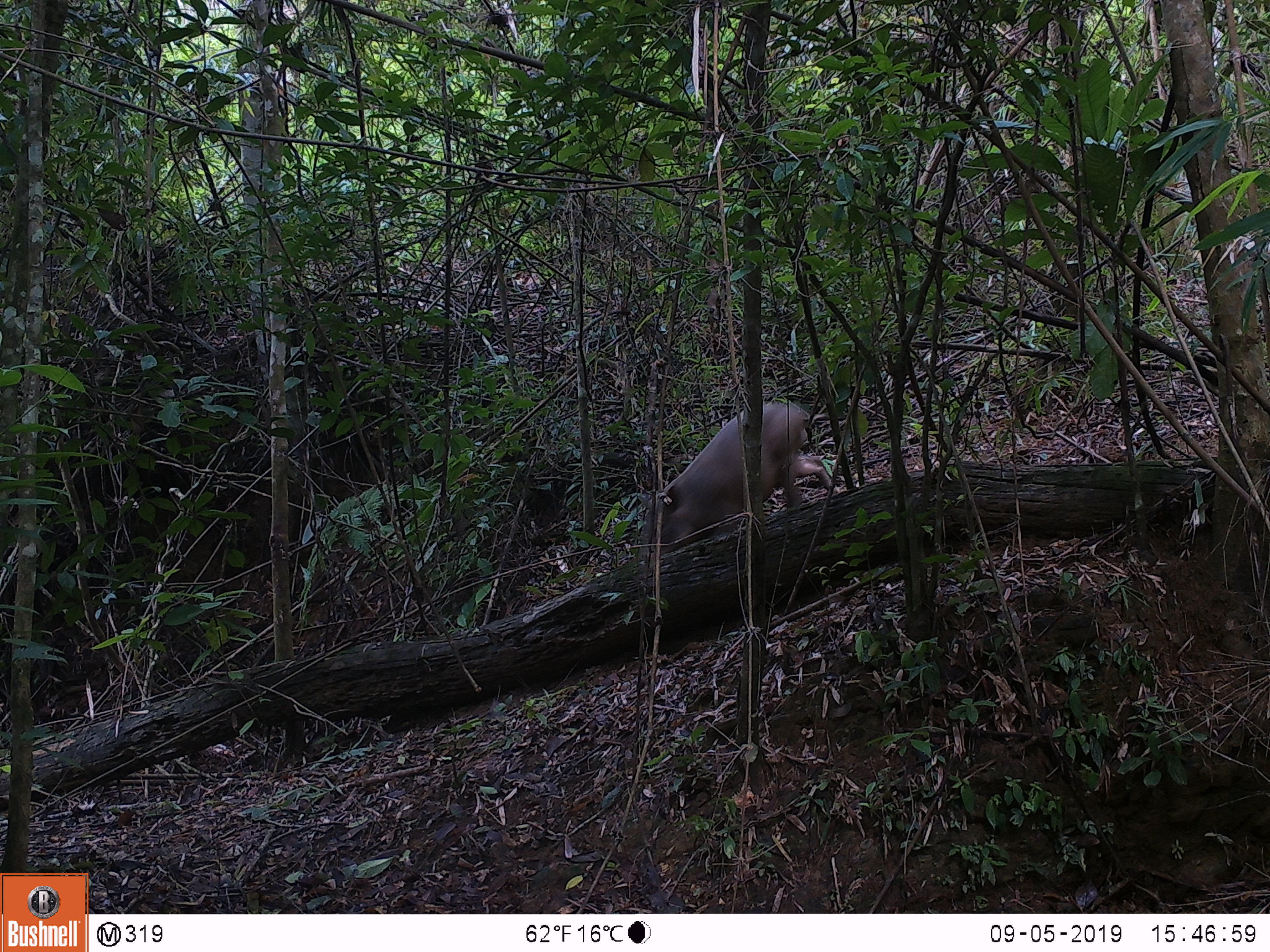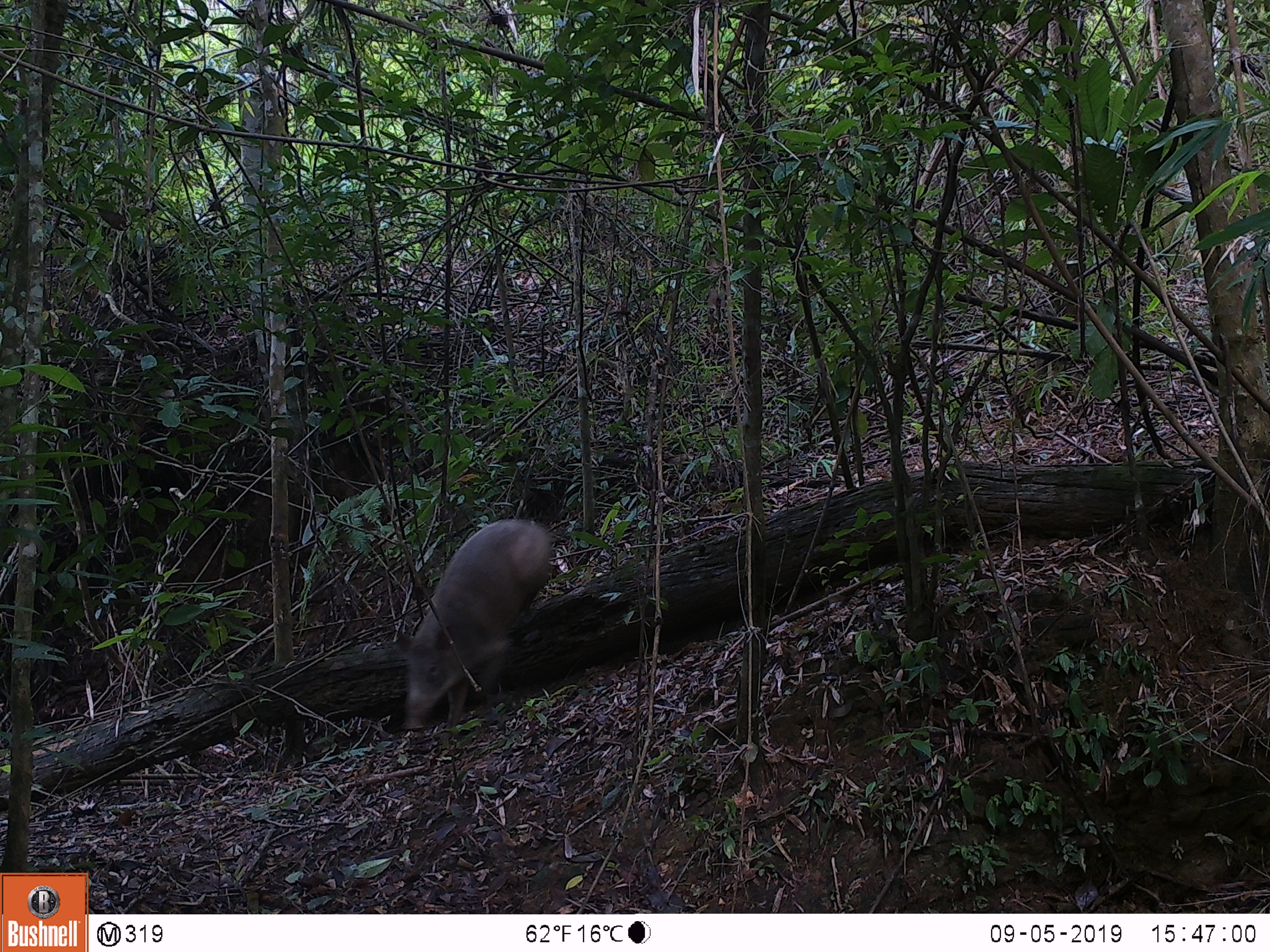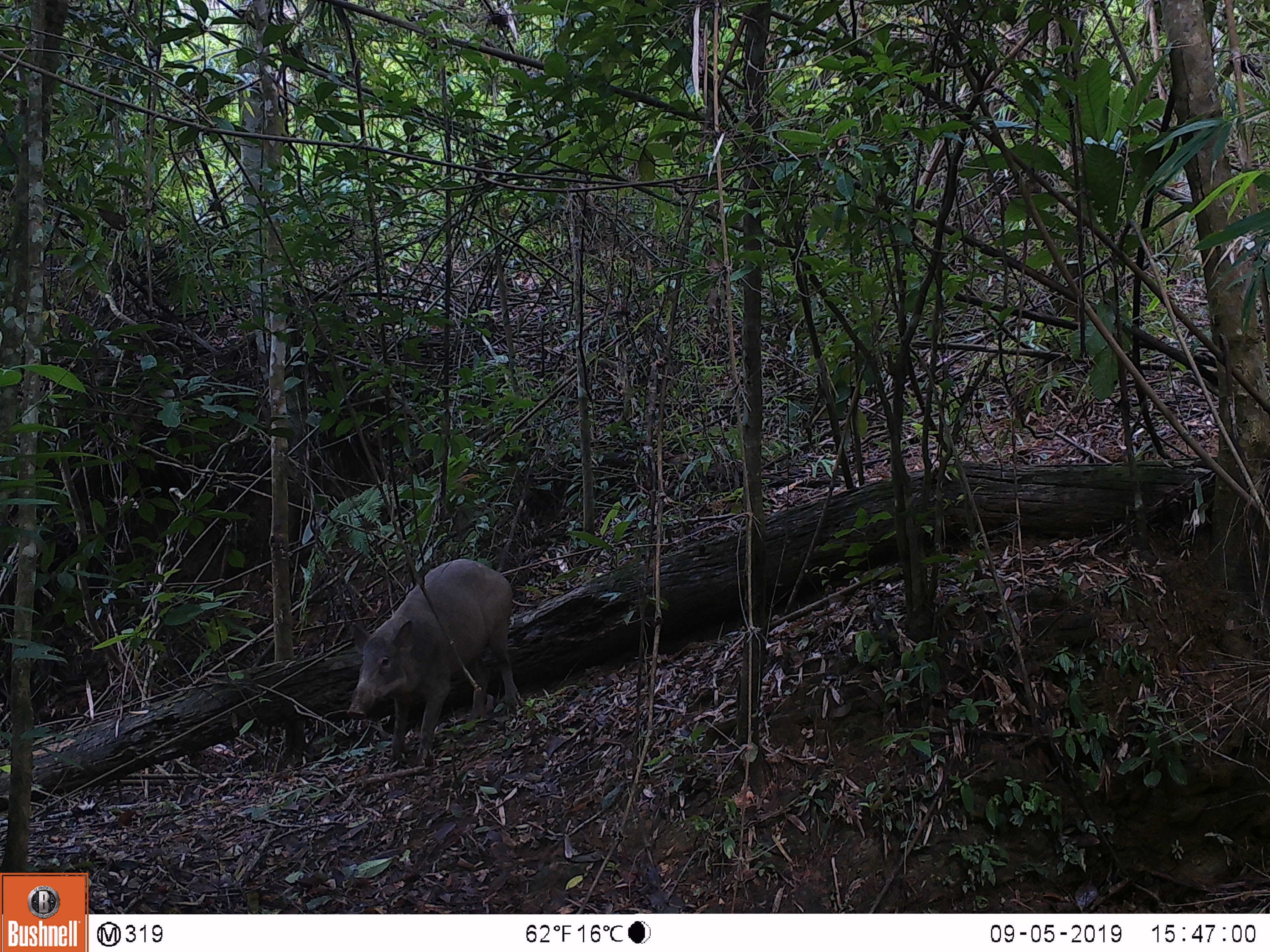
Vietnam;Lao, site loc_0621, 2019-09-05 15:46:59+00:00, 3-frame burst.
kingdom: Animalia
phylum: Chordata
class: Mammalia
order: Artiodactyla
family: Suidae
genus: Sus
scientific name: Sus scrofa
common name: eurasian wild pig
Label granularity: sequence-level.